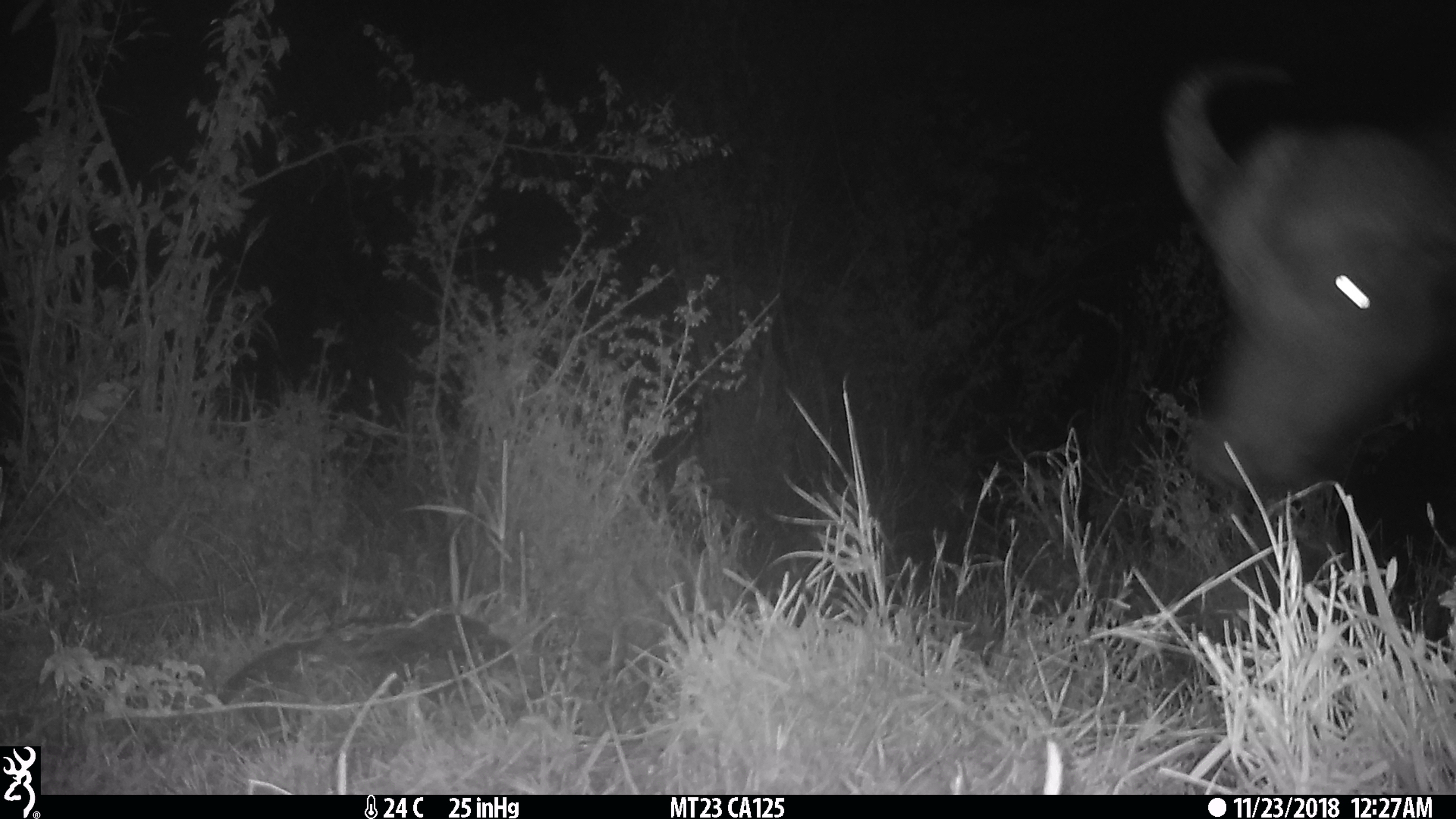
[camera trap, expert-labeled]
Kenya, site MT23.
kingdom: Animalia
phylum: Chordata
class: Mammalia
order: Artiodactyla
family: Bovidae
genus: Syncerus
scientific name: Syncerus caffer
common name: buffalo